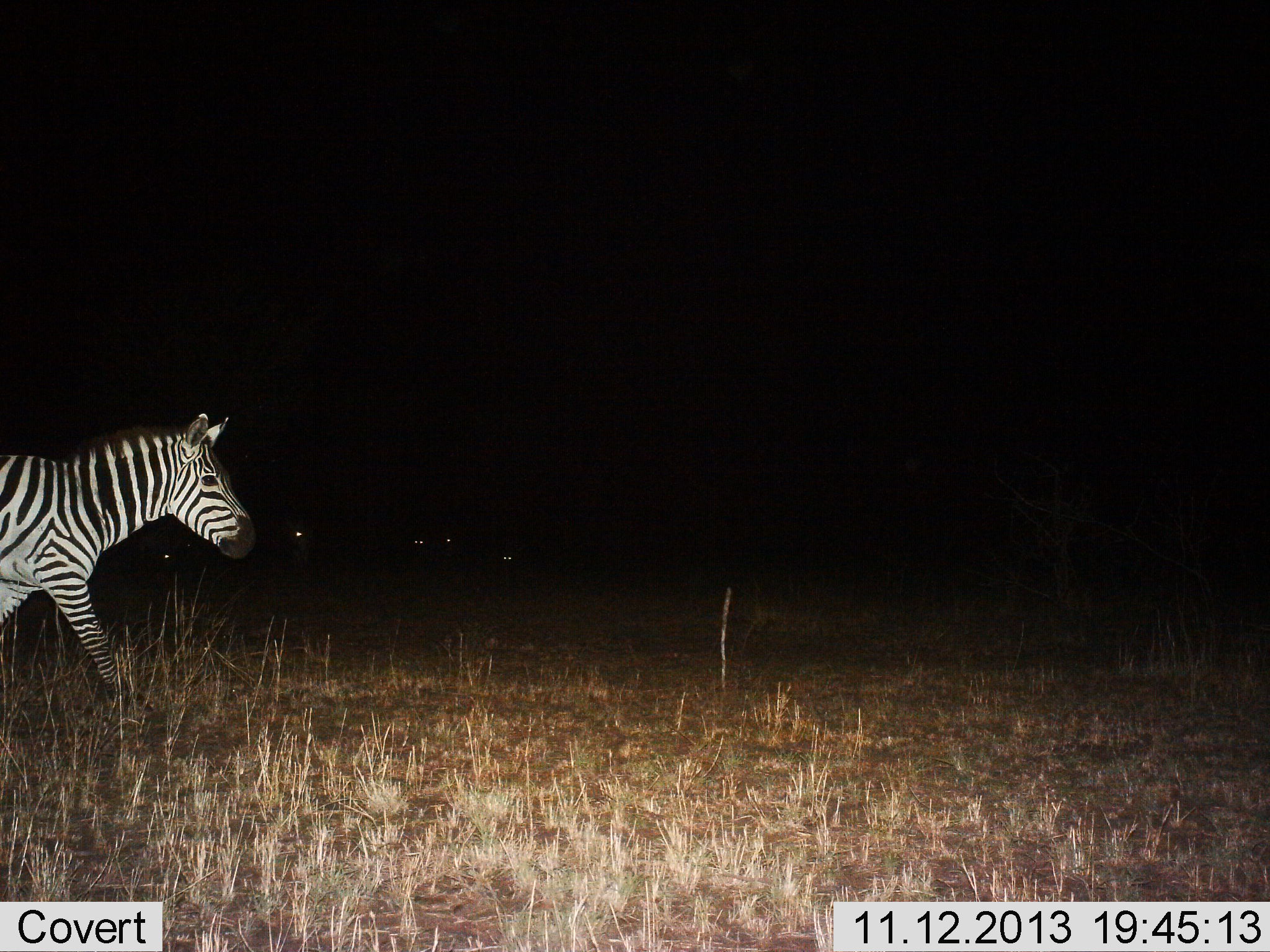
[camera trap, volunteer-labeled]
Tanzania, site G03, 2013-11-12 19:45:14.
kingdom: Animalia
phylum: Chordata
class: Mammalia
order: Perissodactyla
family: Equidae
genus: Equus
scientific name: Equus quagga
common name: plains zebra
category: zebra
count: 1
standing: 33%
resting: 17%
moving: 83%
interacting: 0%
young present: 0%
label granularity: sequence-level